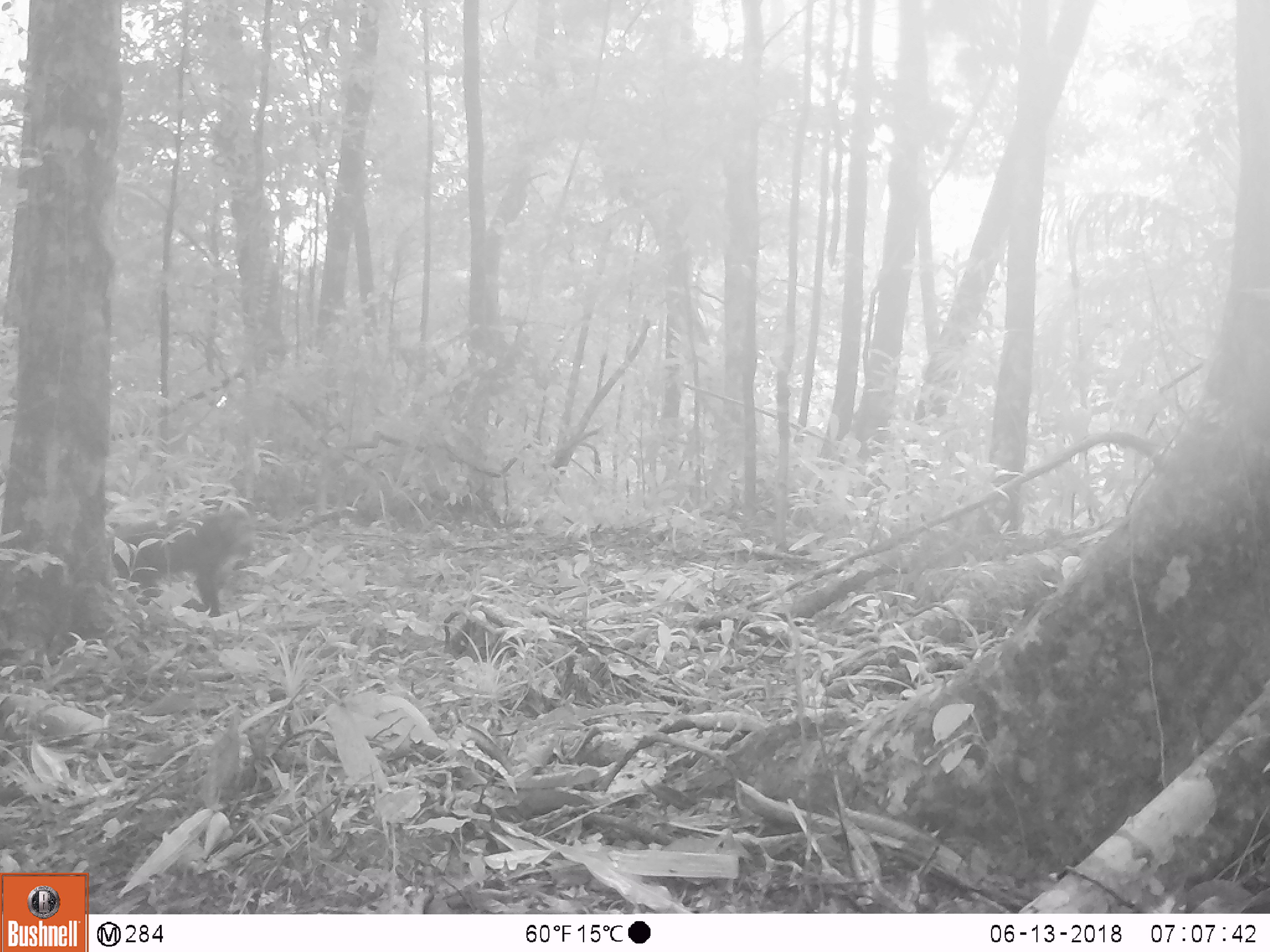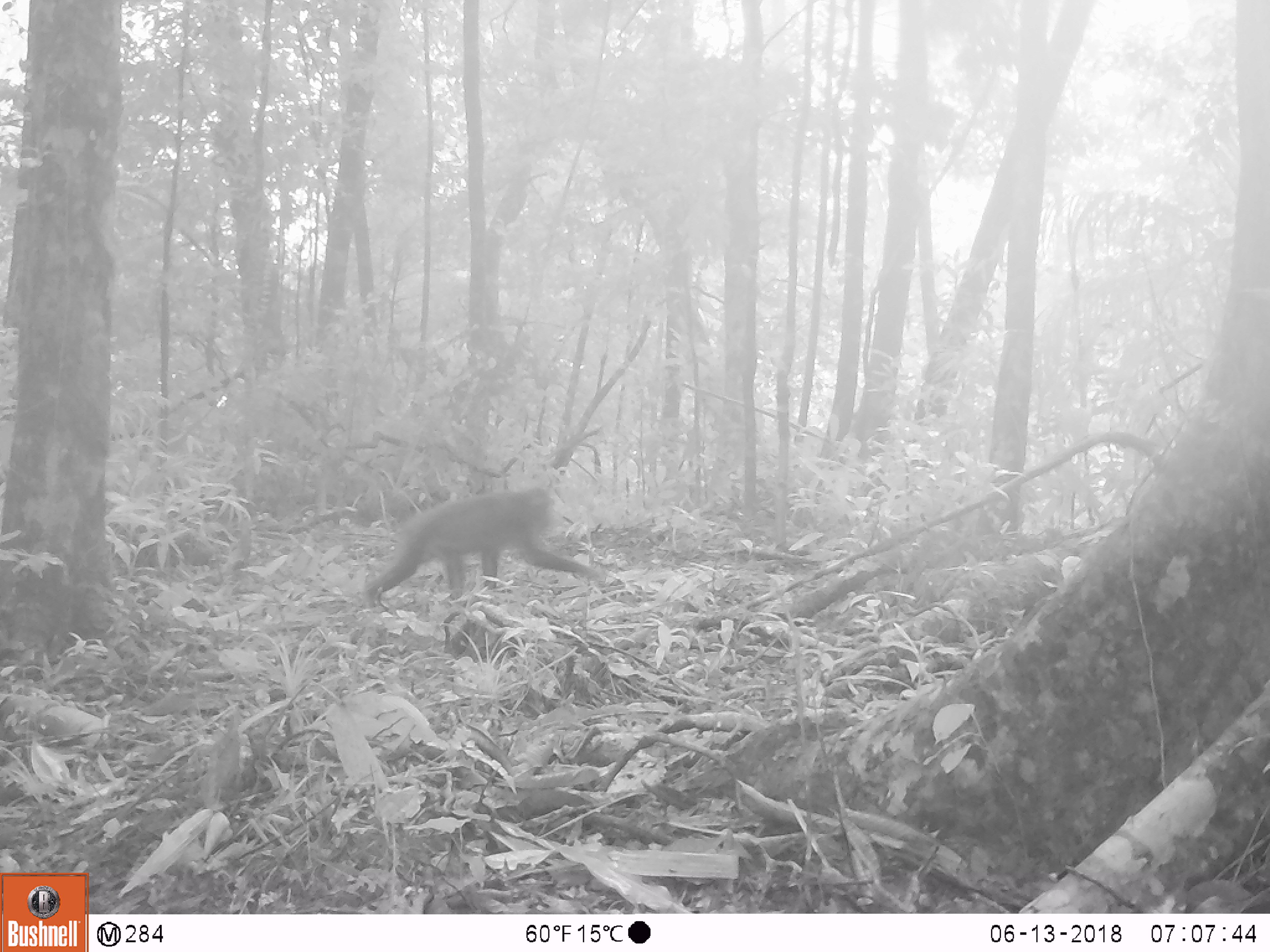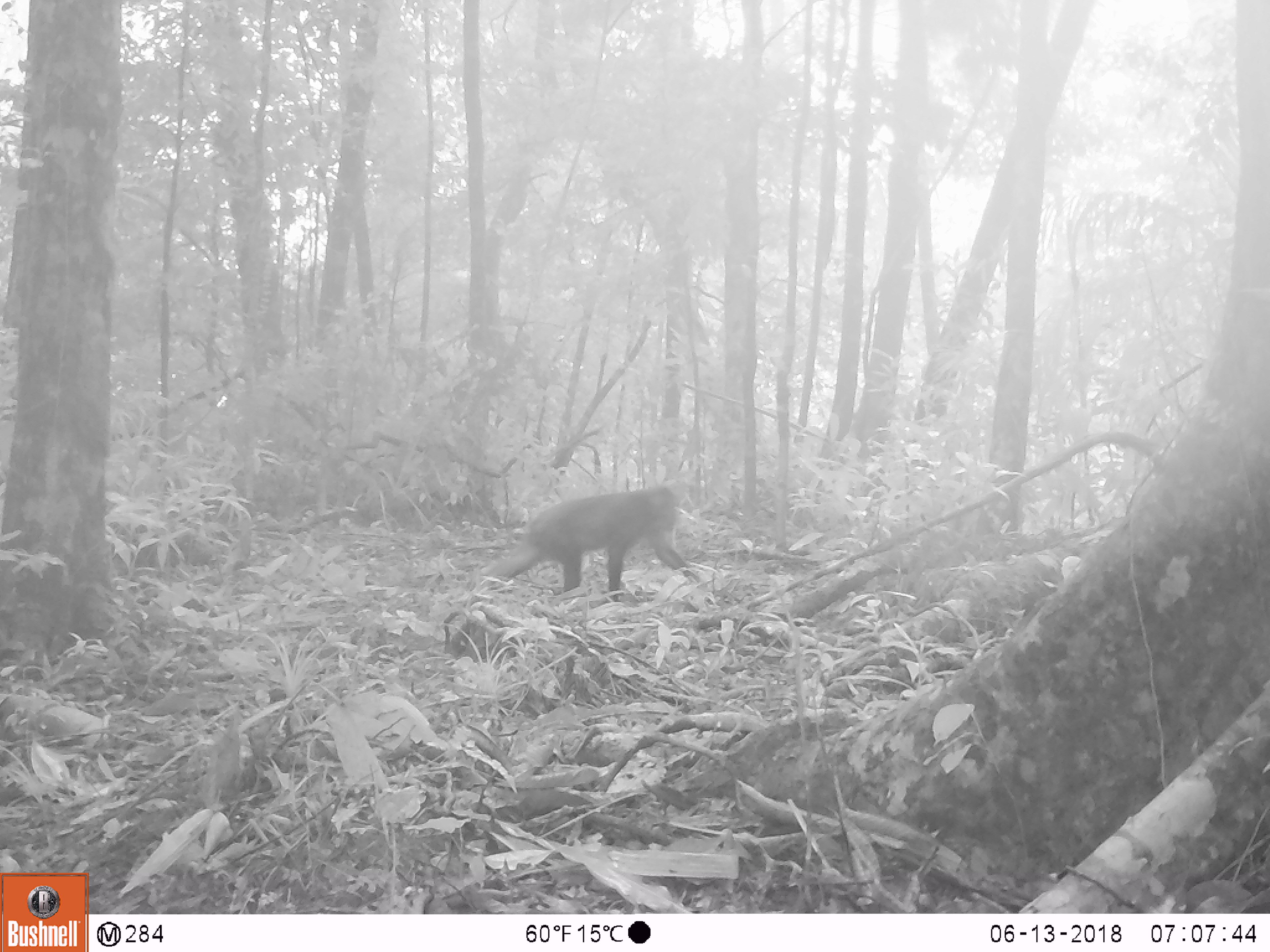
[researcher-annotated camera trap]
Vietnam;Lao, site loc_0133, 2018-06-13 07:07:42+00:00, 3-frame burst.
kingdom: Animalia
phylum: Chordata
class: Mammalia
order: Primates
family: Cercopithecidae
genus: Macaca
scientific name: Macaca arctoides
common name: stump-tailed macaque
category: stump tailed macaque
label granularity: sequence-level